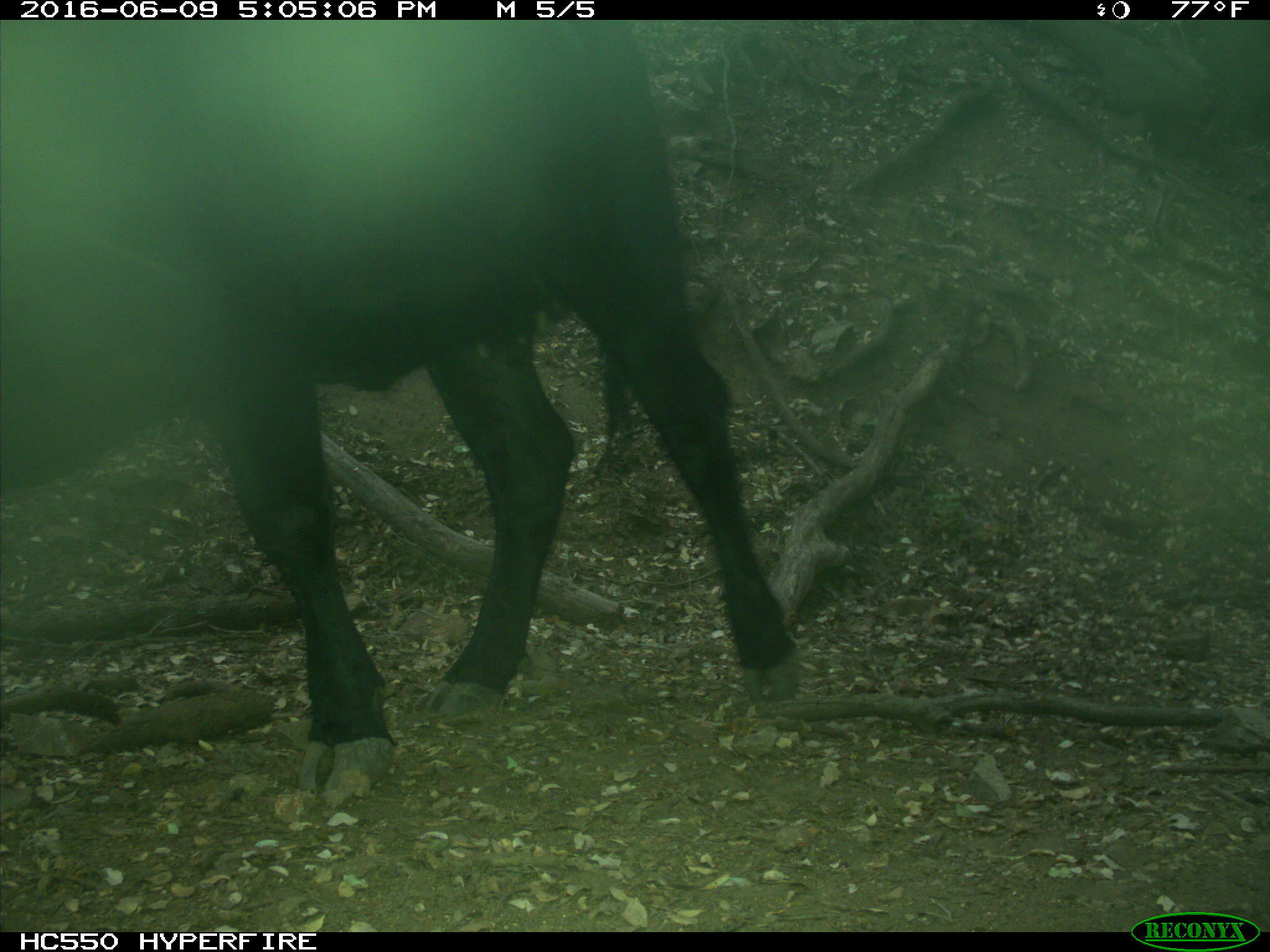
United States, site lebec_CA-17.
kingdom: Animalia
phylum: Chordata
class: Mammalia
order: Artiodactyla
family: Bovidae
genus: Bos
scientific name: Bos taurus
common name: domestic cow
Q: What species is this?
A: Bos taurus (domestic cow).